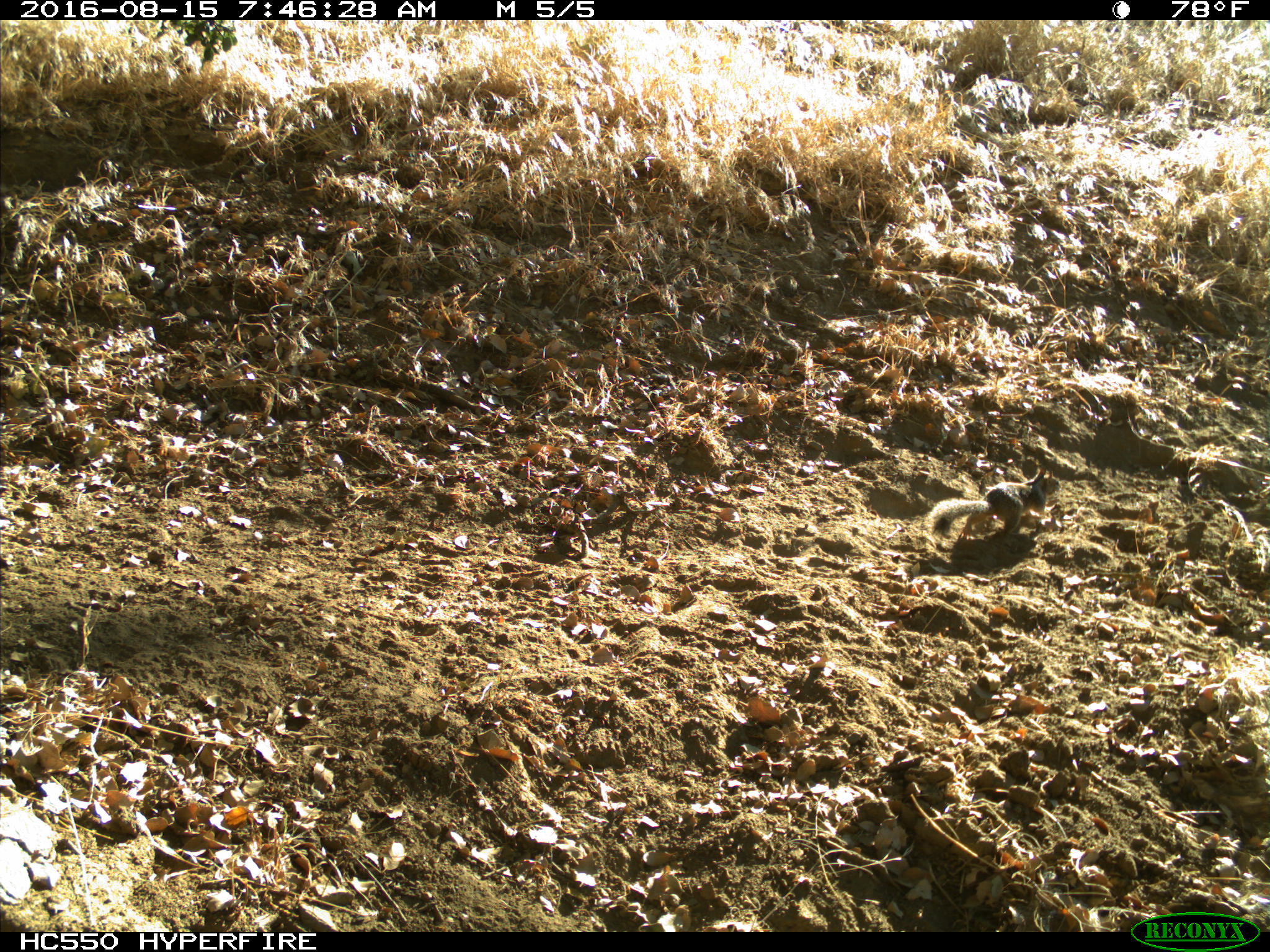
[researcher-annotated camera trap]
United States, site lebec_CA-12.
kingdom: Animalia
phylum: Chordata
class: Mammalia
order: Rodentia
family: Sciuridae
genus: Otospermophilus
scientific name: Otospermophilus beecheyi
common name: california ground squirrel